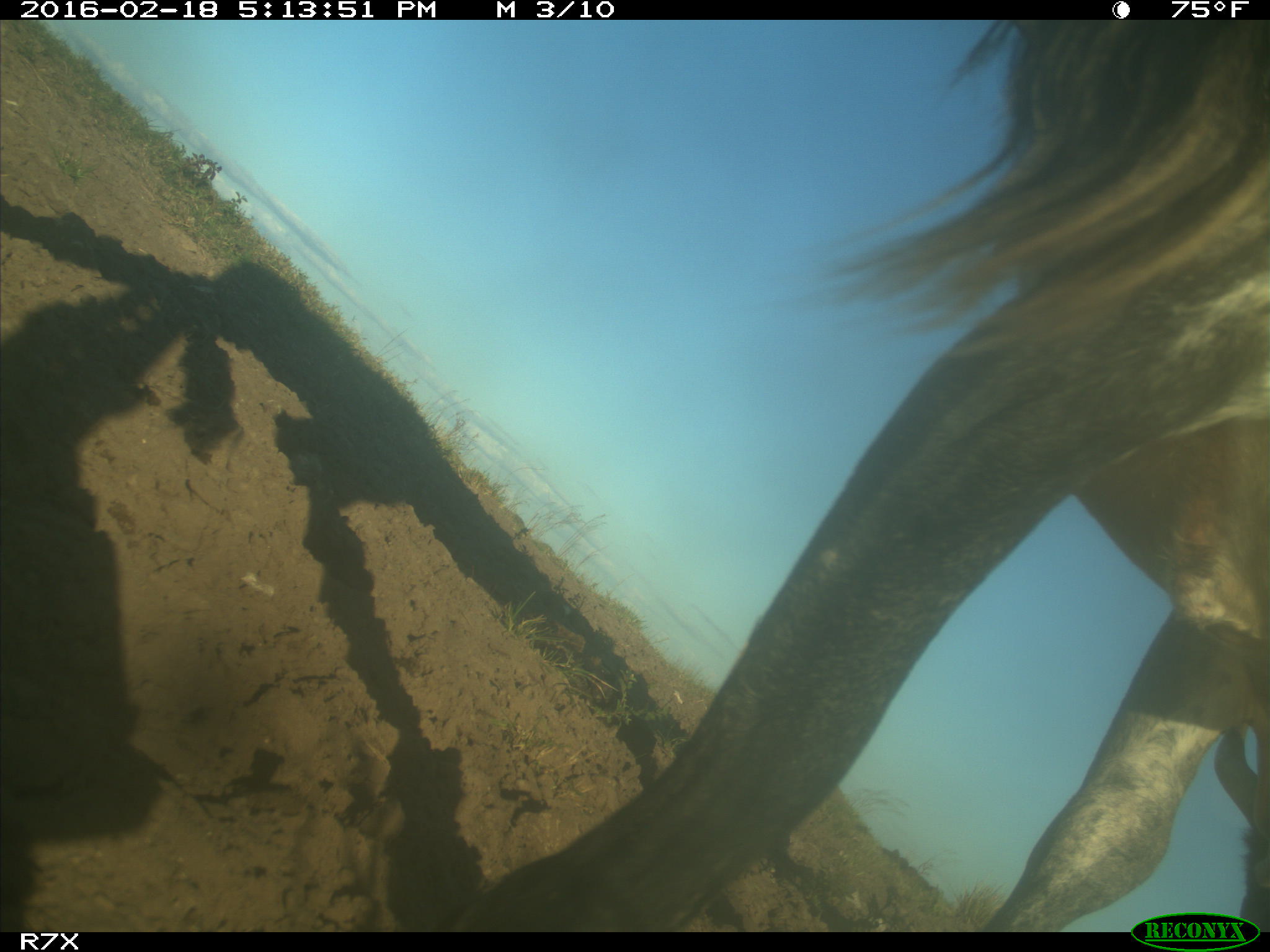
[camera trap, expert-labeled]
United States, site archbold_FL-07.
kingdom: Animalia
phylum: Chordata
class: Mammalia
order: Artiodactyla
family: Bovidae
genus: Bos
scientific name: Bos taurus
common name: domestic cow